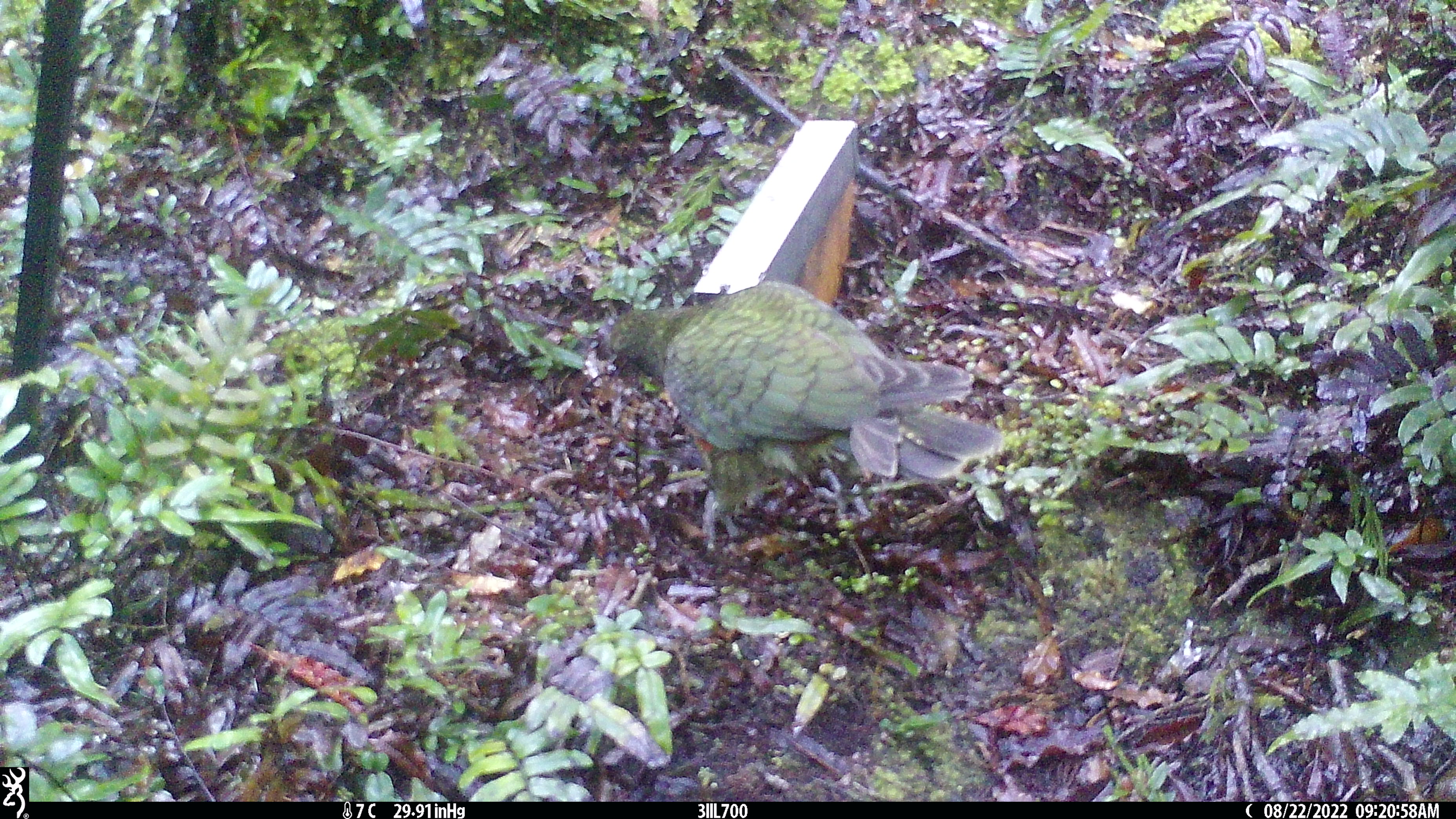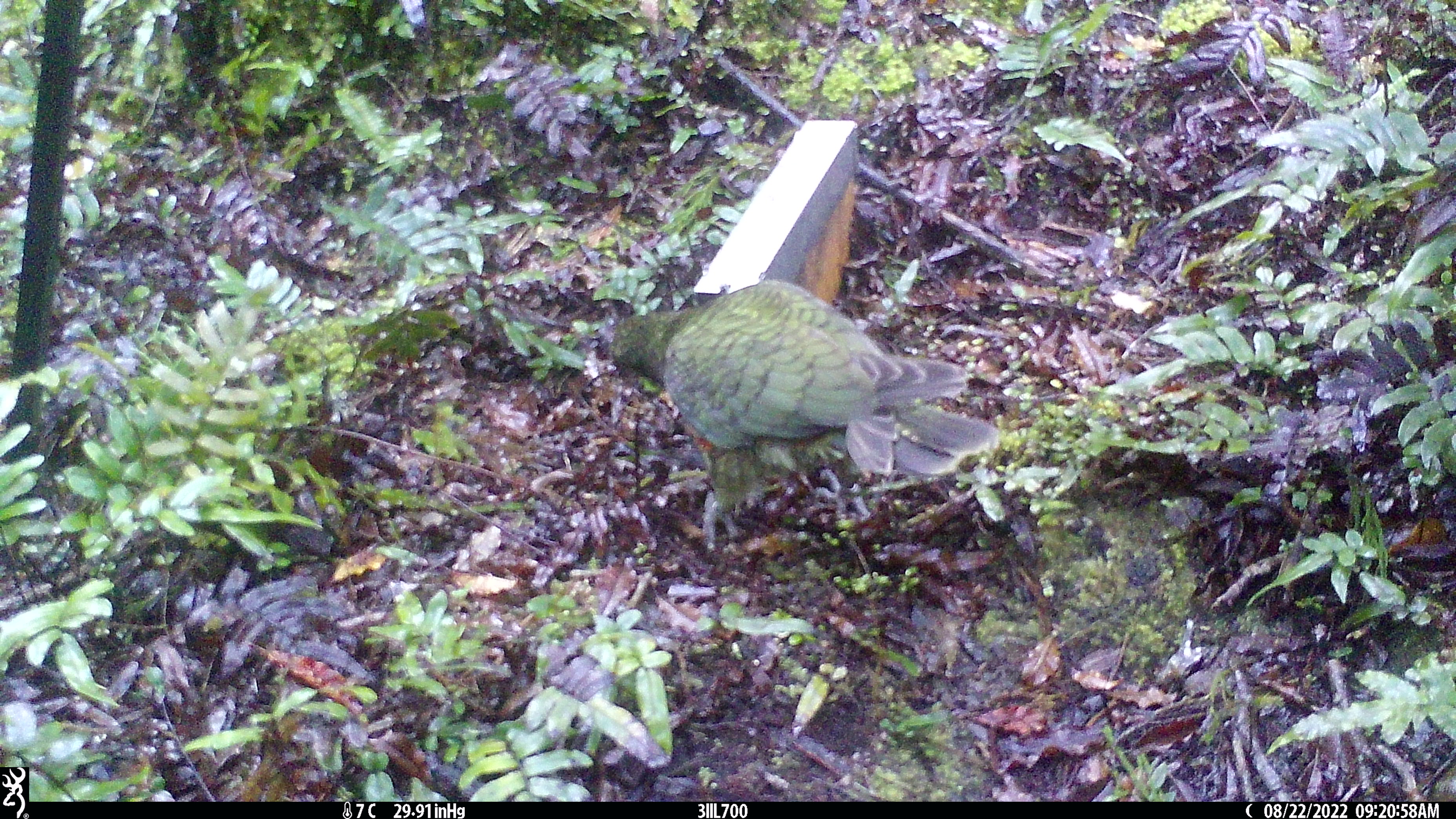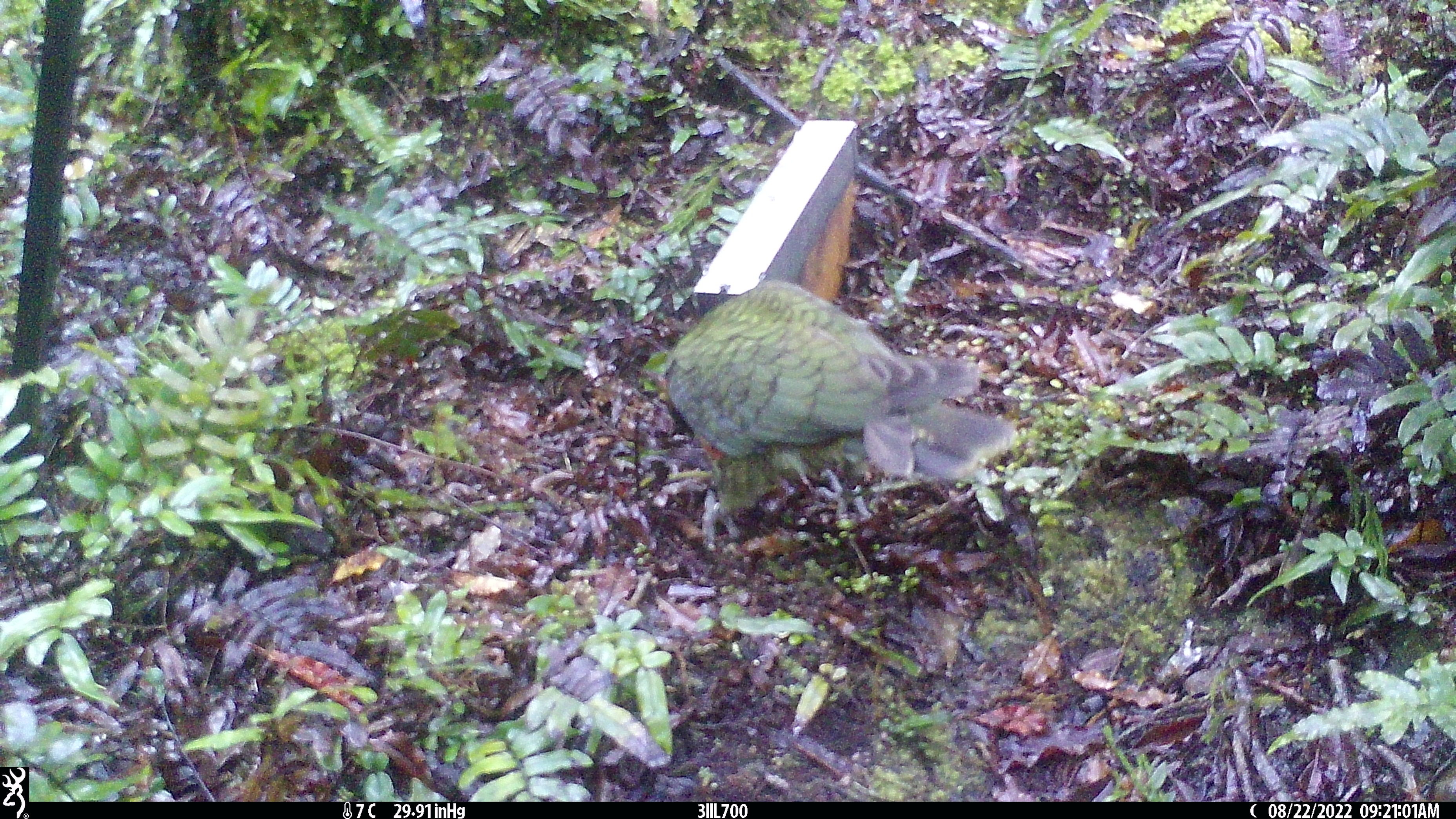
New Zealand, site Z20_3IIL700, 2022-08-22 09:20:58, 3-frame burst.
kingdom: Animalia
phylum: Chordata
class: Aves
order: Psittaciformes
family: Strigopidae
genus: Nestor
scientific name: Nestor notabilis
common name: kea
Kea (Nestor notabilis).